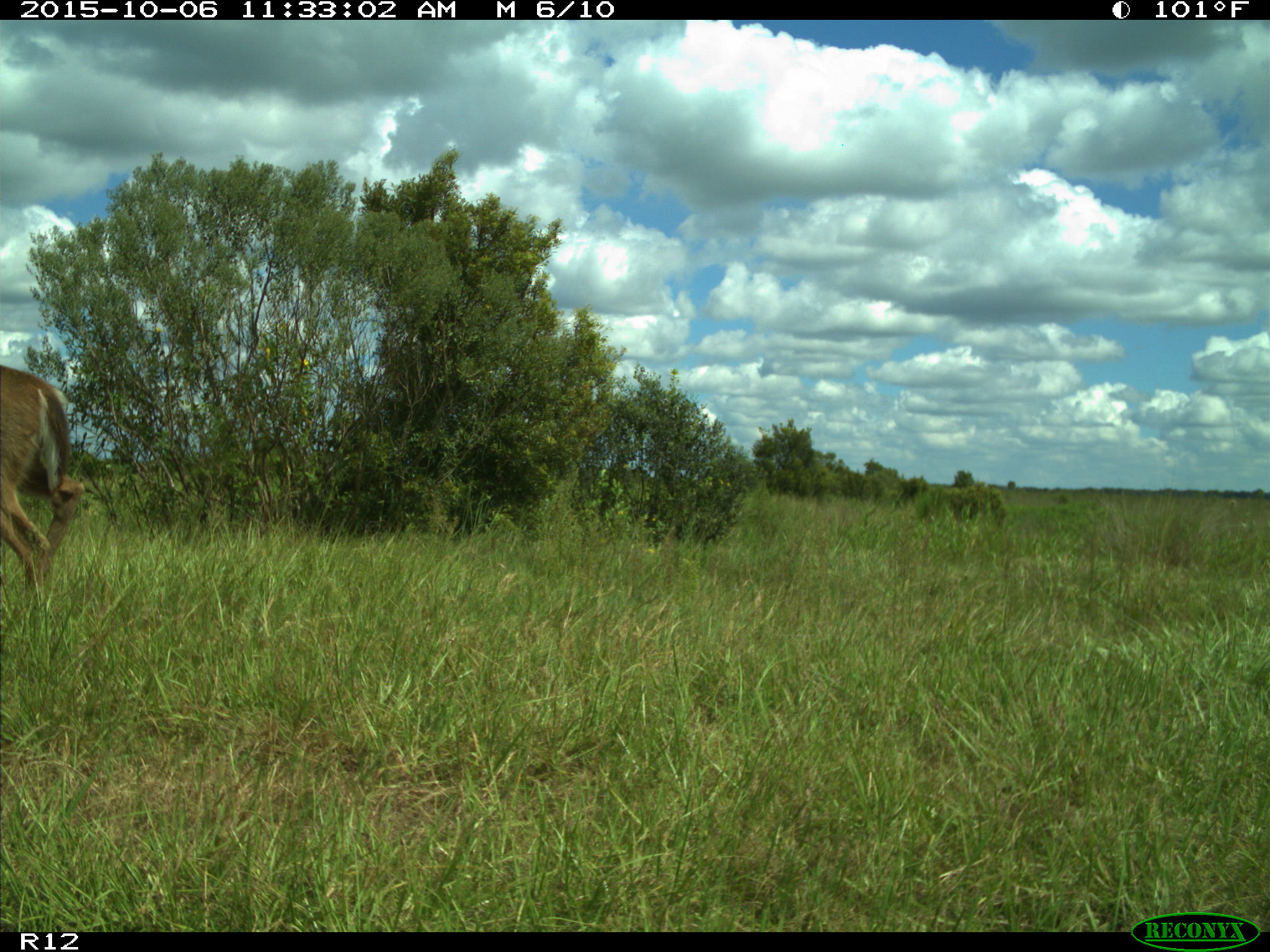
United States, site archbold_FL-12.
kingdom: Animalia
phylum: Chordata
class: Mammalia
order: Artiodactyla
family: Cervidae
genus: Odocoileus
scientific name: Odocoileus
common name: deer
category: unidentified deer